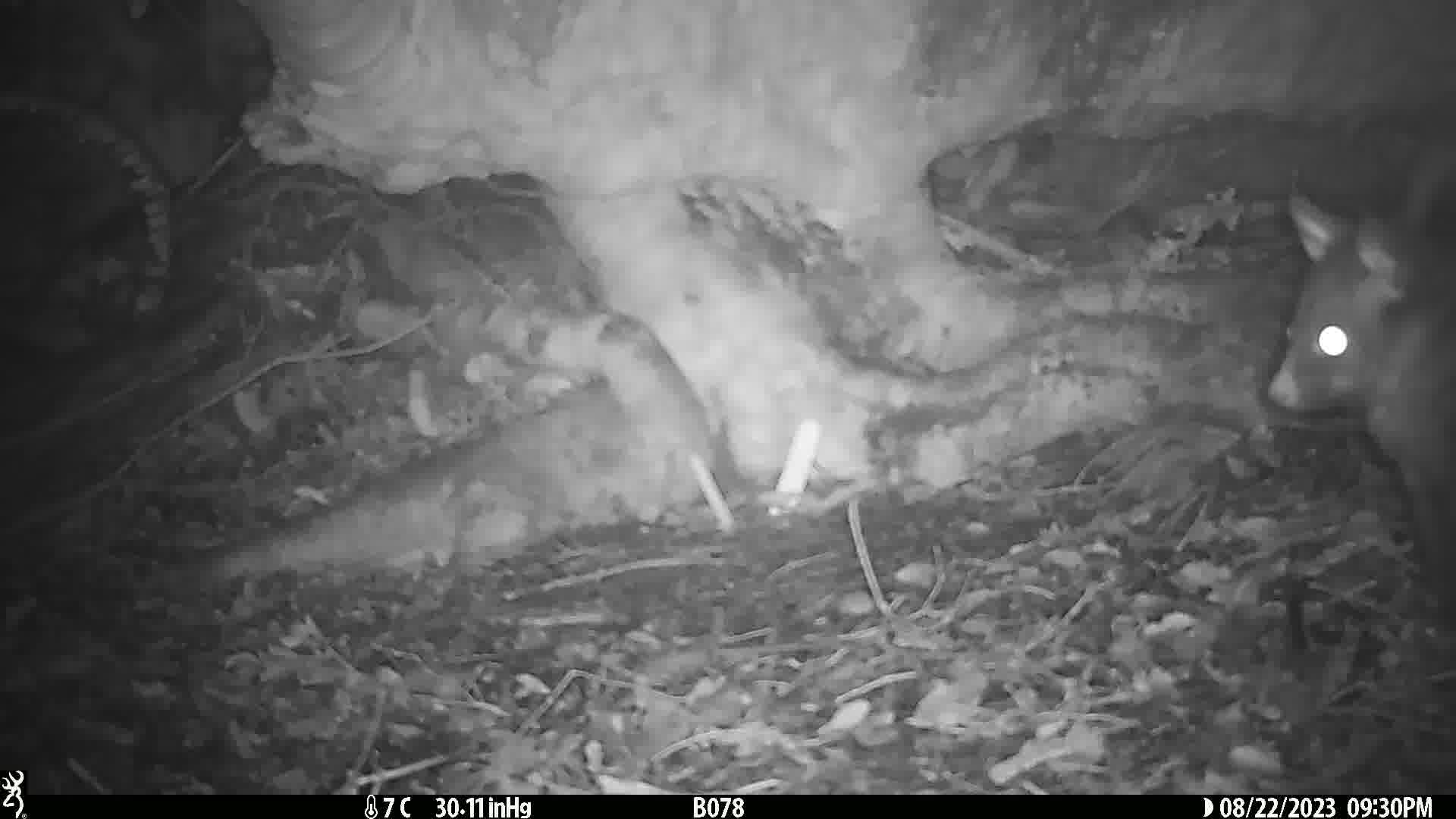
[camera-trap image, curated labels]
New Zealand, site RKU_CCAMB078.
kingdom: Animalia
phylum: Chordata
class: Mammalia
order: Diprotodontia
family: Phalangeridae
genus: Trichosurus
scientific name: Trichosurus vulpecula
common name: common brushtail possum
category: possum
Possum (common brushtail possum) (Trichosurus vulpecula).